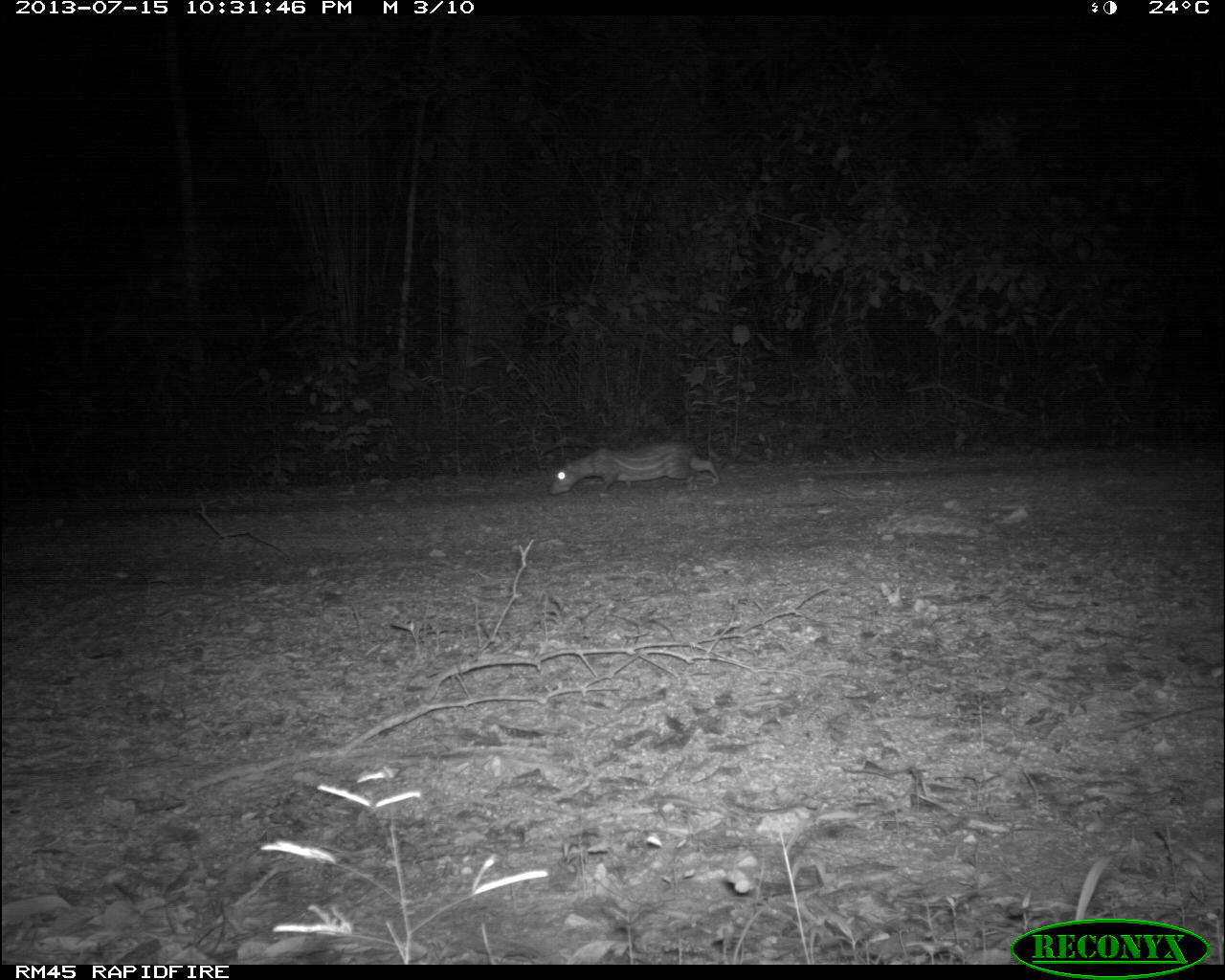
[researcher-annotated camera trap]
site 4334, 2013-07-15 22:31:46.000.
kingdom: Animalia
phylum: Chordata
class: Mammalia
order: Rodentia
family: Cuniculidae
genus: Cuniculus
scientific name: Cuniculus paca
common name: lowland paca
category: agouti paca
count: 1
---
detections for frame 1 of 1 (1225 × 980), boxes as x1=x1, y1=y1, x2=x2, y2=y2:
agouti paca: x1=550, y1=441, x2=720, y2=496